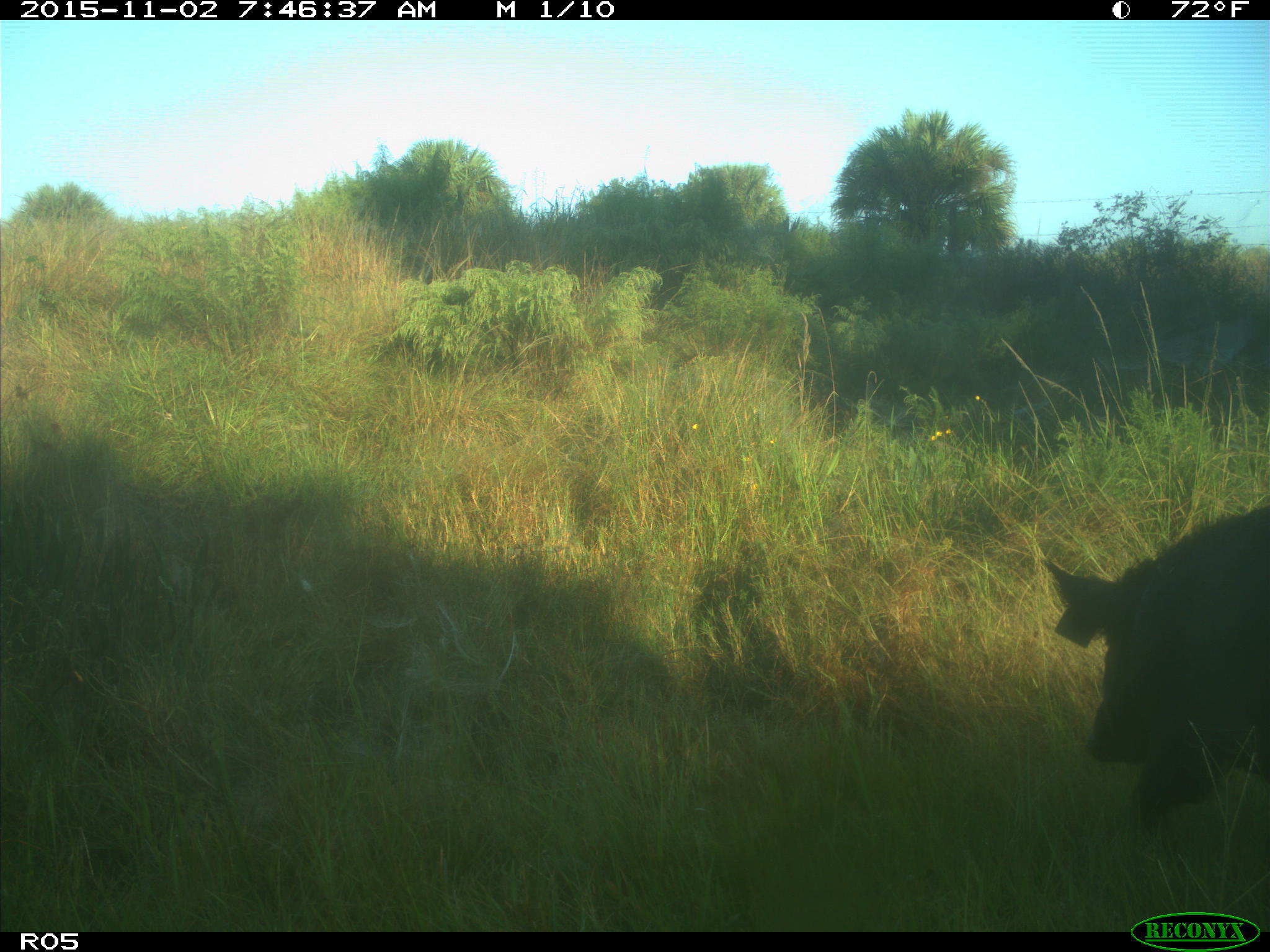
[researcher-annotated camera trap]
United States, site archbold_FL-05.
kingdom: Animalia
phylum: Chordata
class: Mammalia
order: Artiodactyla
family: Suidae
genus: Sus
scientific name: Sus scrofa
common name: wild boar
Sus scrofa (wild boar).